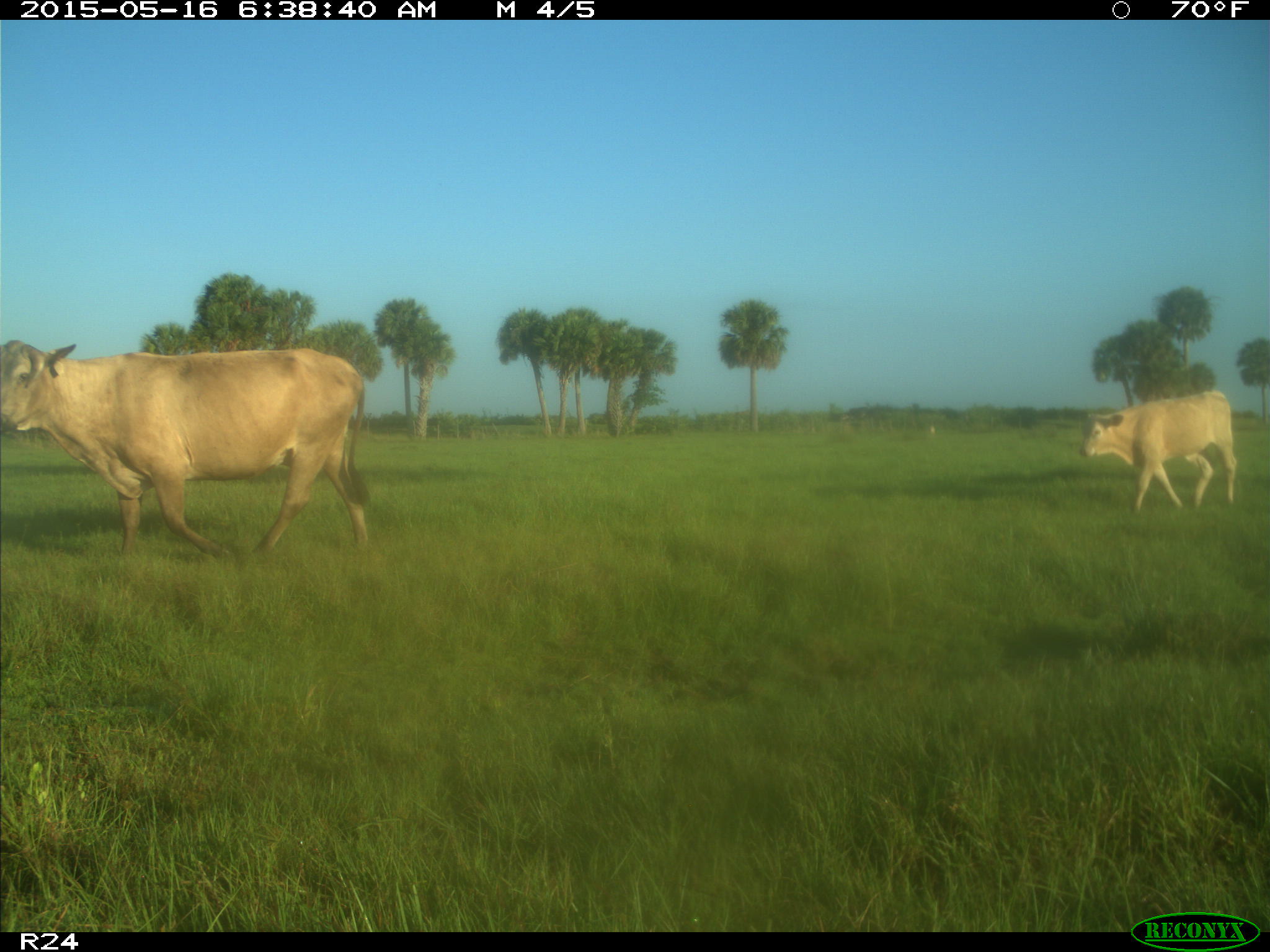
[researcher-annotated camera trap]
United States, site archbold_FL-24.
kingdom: Animalia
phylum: Chordata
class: Mammalia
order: Artiodactyla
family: Bovidae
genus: Bos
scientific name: Bos taurus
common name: domestic cow